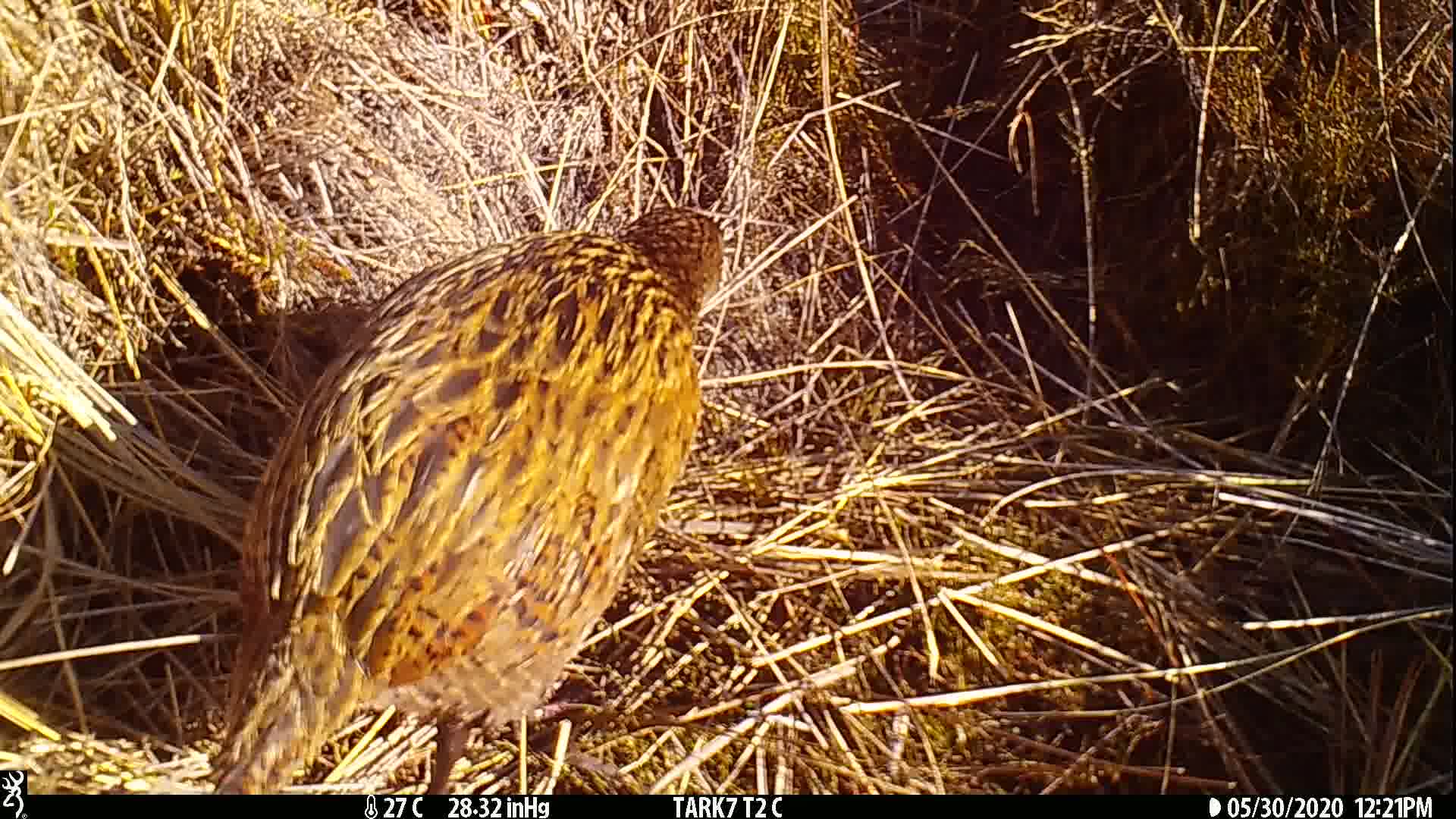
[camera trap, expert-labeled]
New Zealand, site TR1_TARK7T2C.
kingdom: Animalia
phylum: Chordata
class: Aves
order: Gruiformes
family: Rallidae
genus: Gallirallus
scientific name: Gallirallus australis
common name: weka